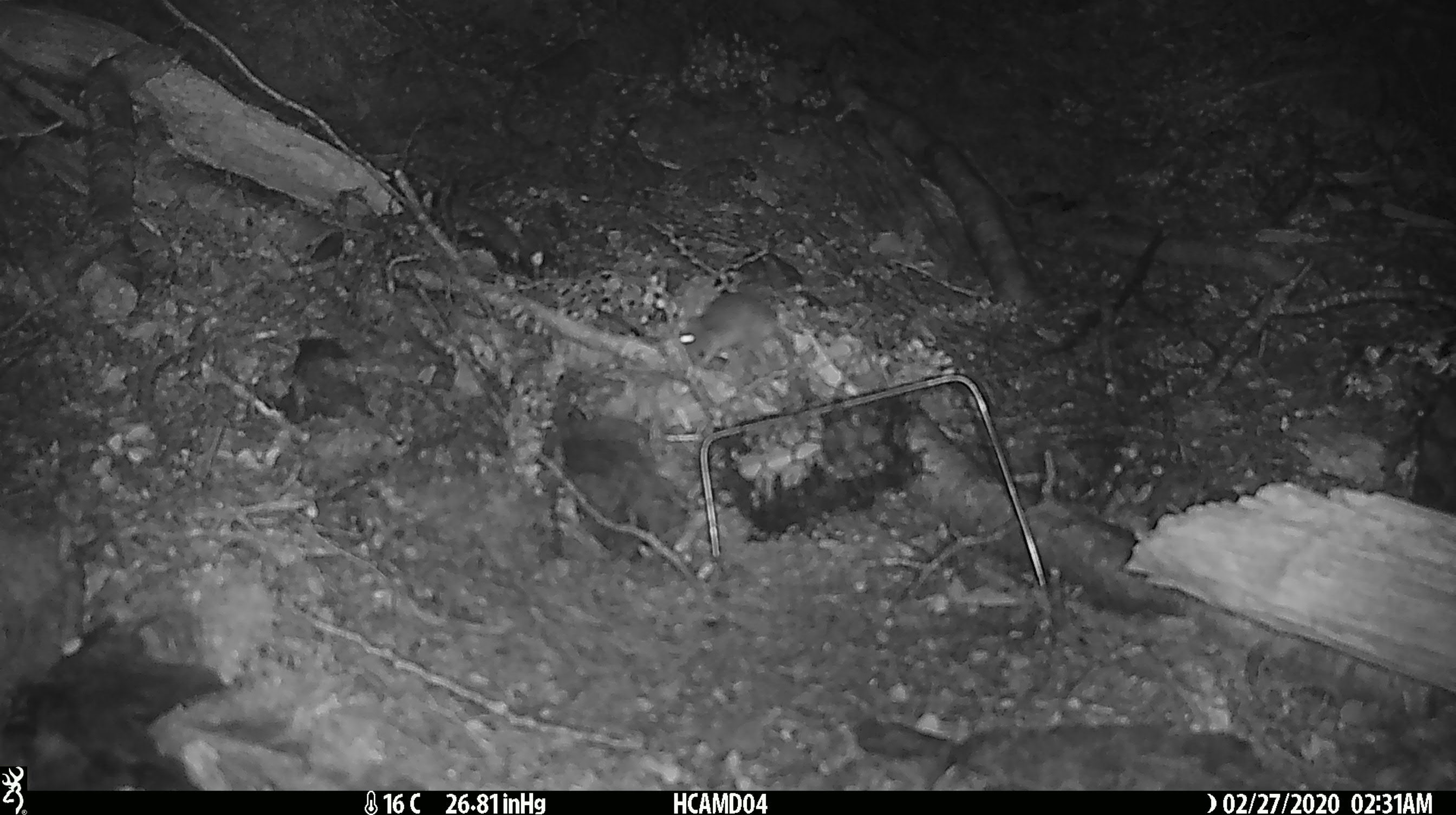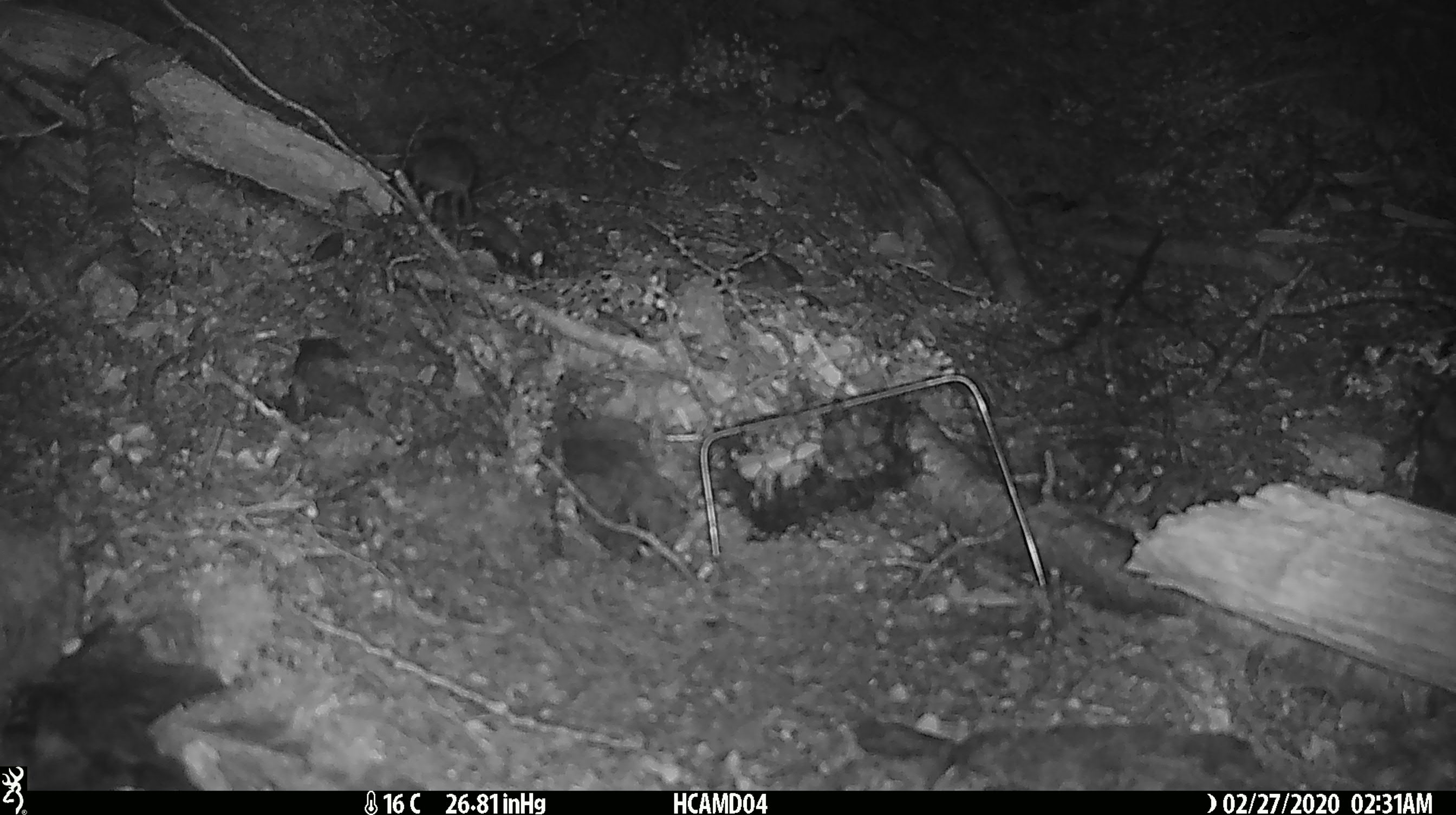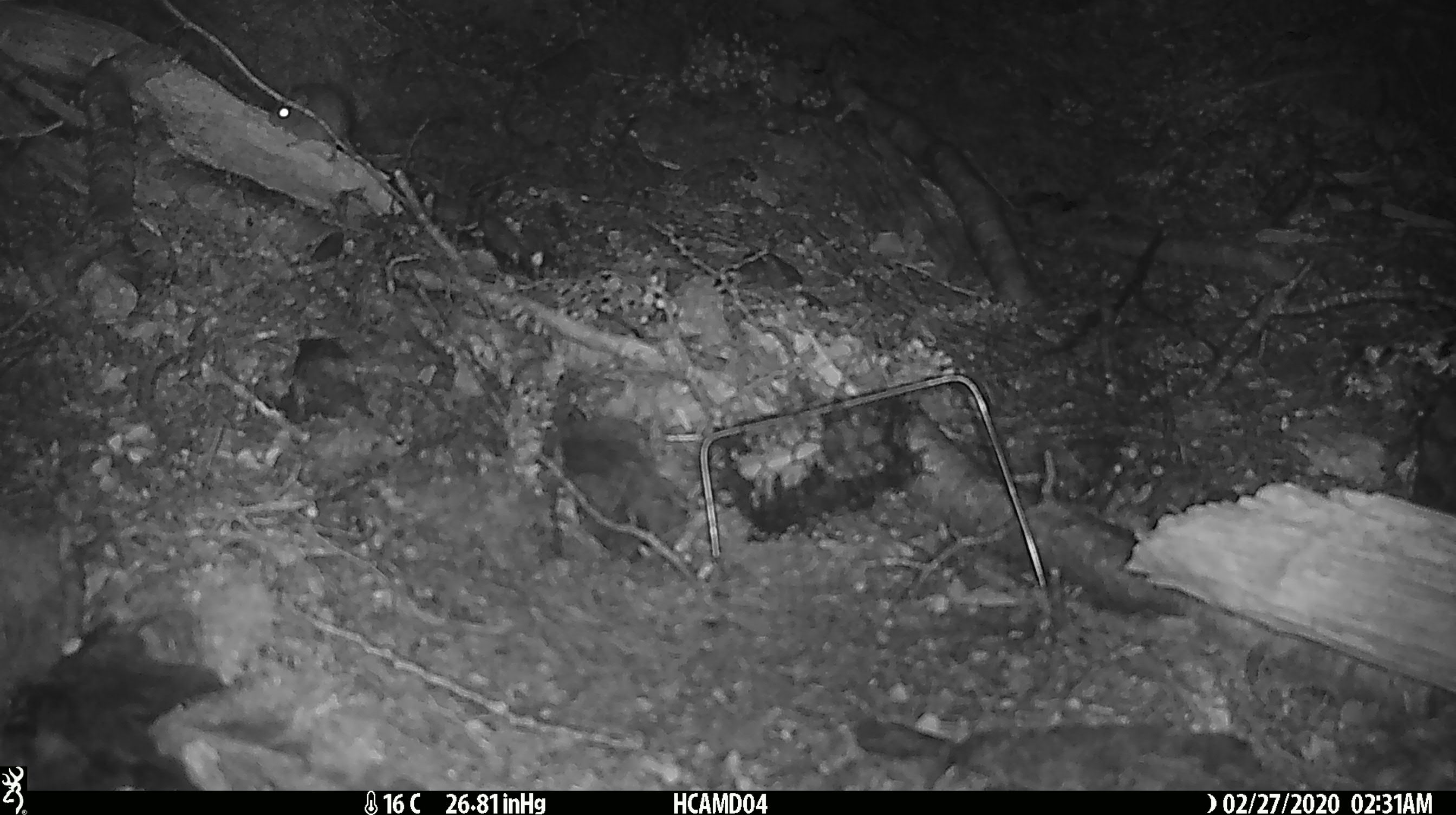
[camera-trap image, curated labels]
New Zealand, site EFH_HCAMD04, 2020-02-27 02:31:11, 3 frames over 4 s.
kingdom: Animalia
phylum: Chordata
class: Mammalia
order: Rodentia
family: Muridae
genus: Mus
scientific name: Mus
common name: mouse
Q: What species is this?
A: Mouse (Mus).